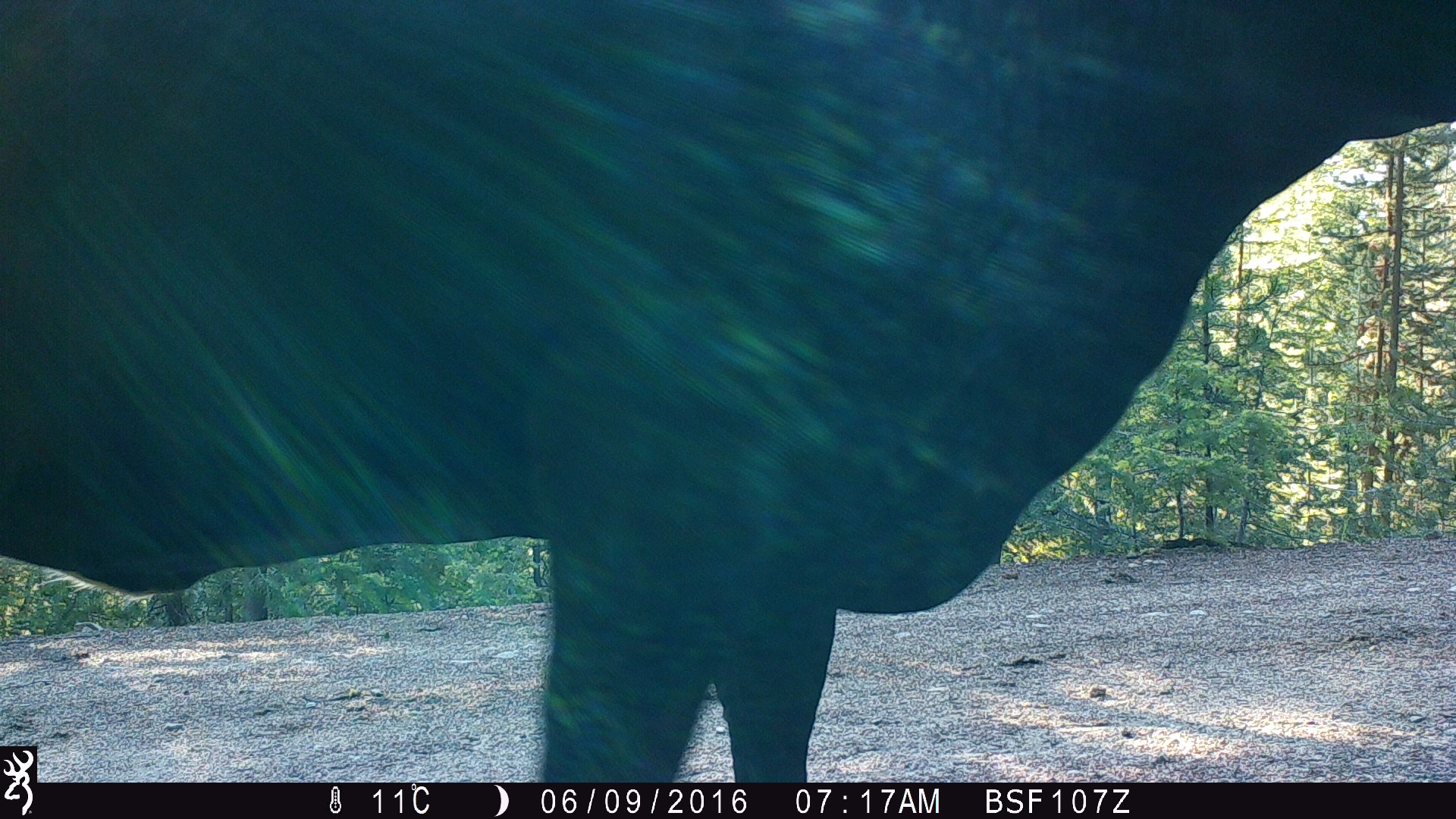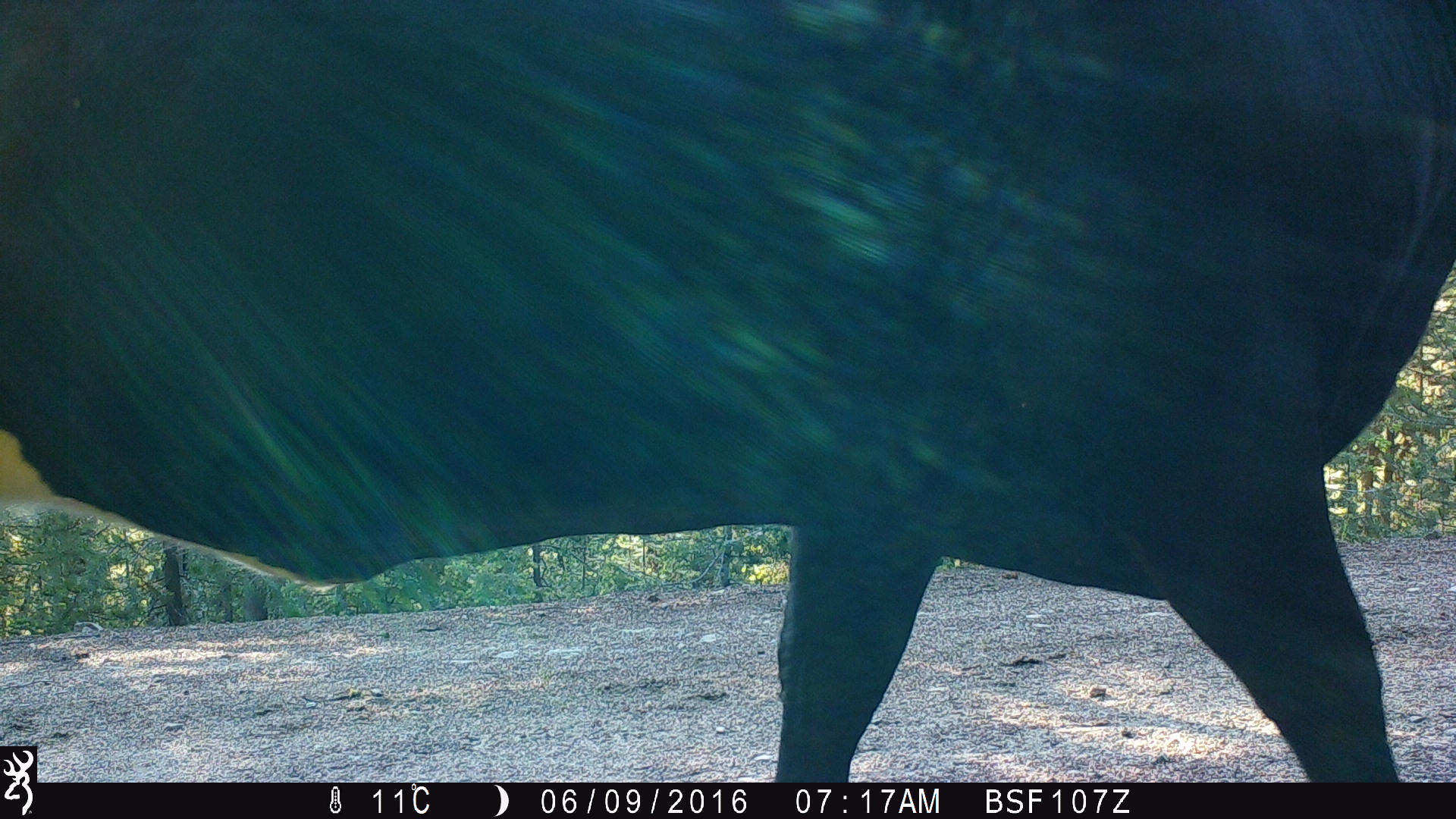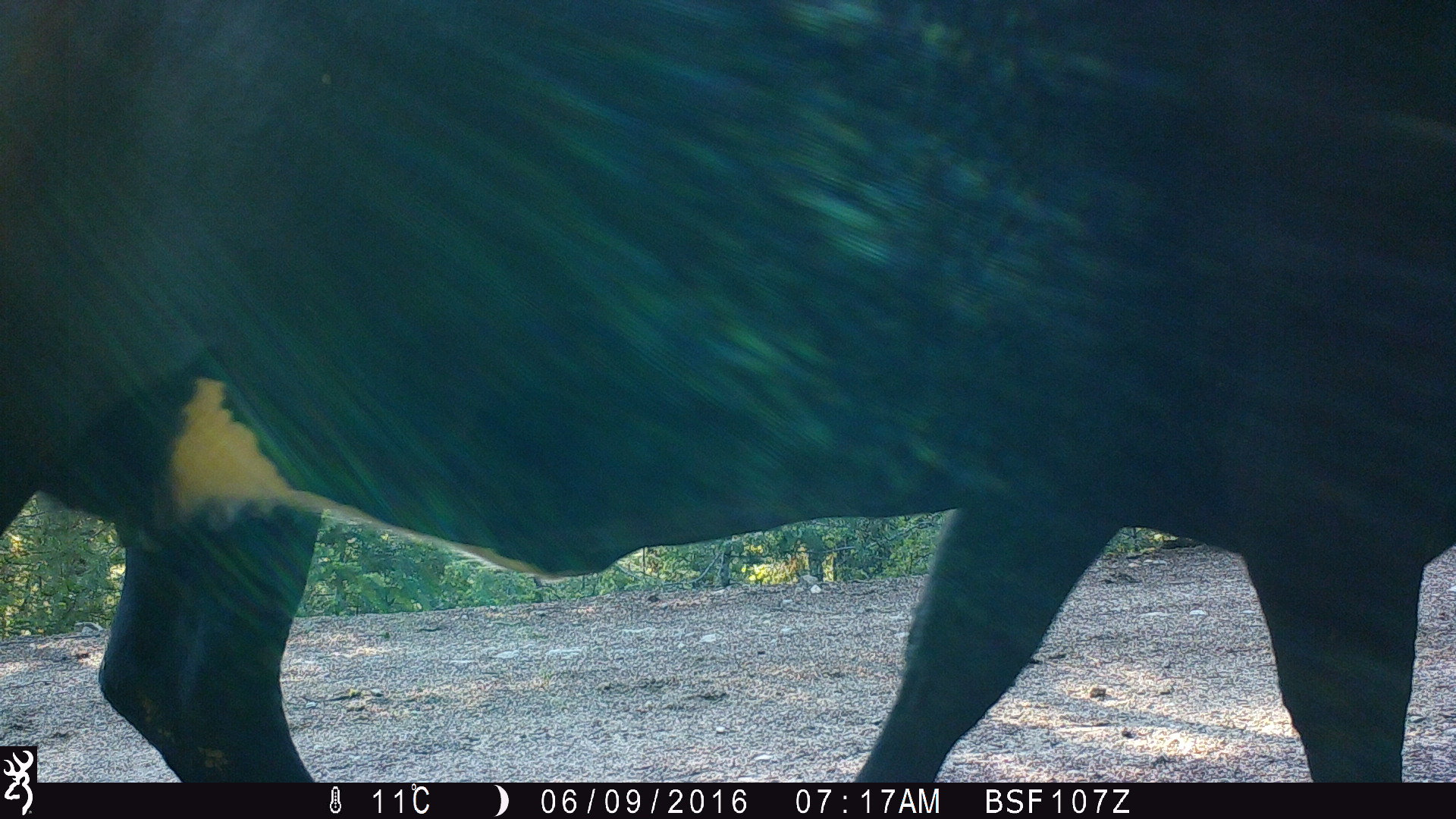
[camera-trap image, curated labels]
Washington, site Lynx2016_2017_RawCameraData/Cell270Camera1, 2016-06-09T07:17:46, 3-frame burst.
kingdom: Animalia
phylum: Chordata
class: Mammalia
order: Artiodactyla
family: Bovidae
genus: Bos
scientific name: Bos taurus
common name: domestic cattle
Domestic cattle (Bos taurus). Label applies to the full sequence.